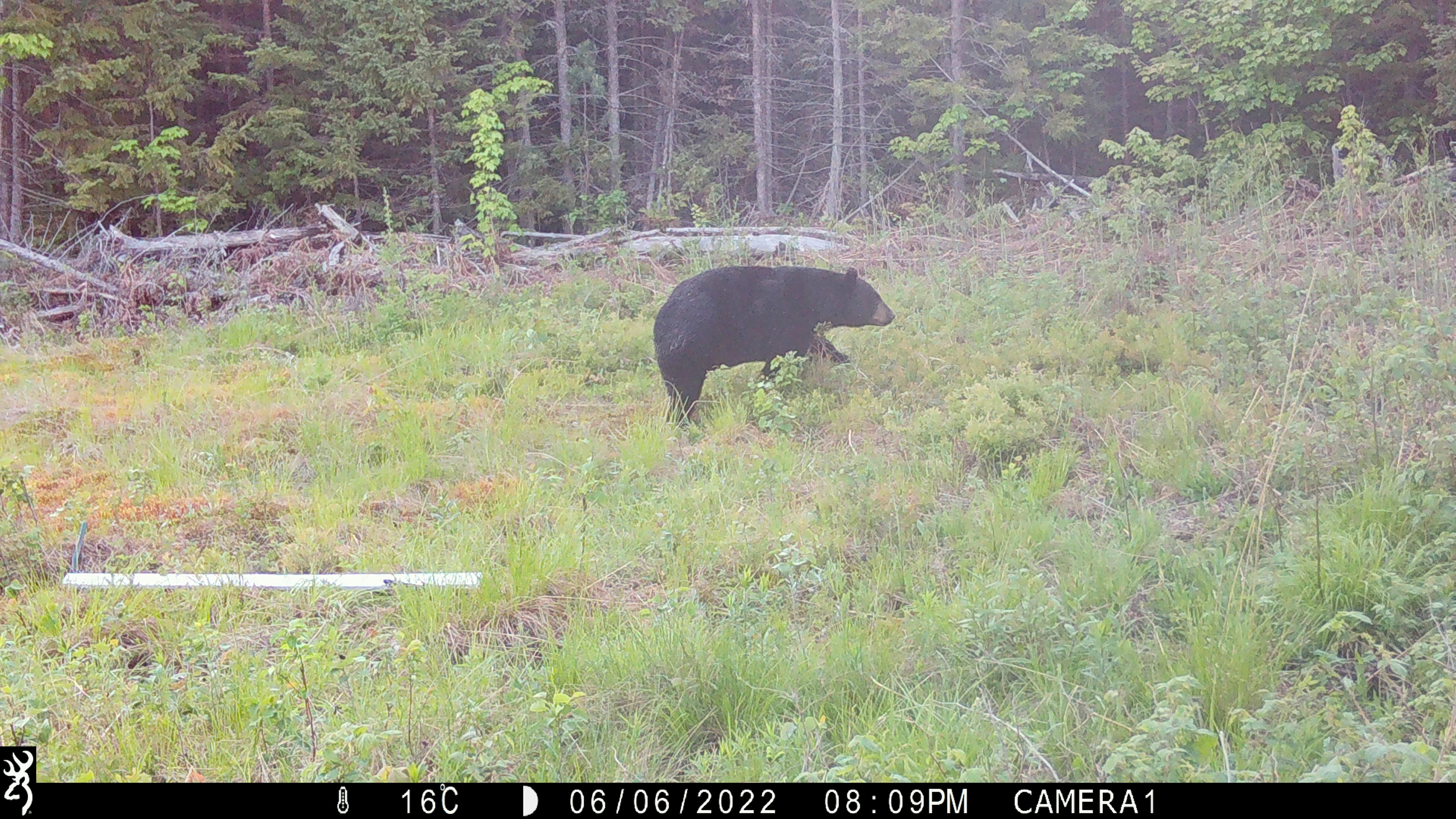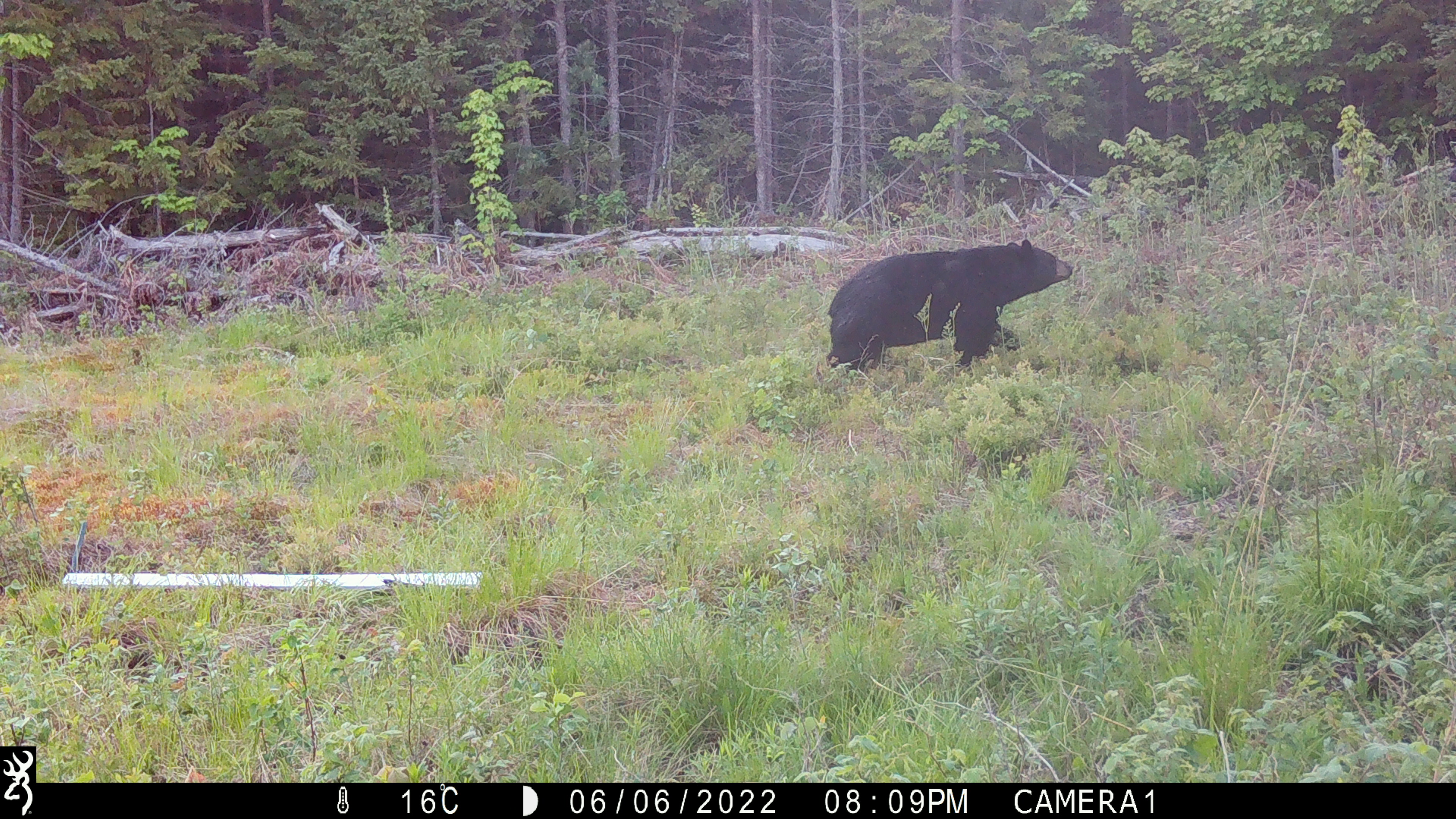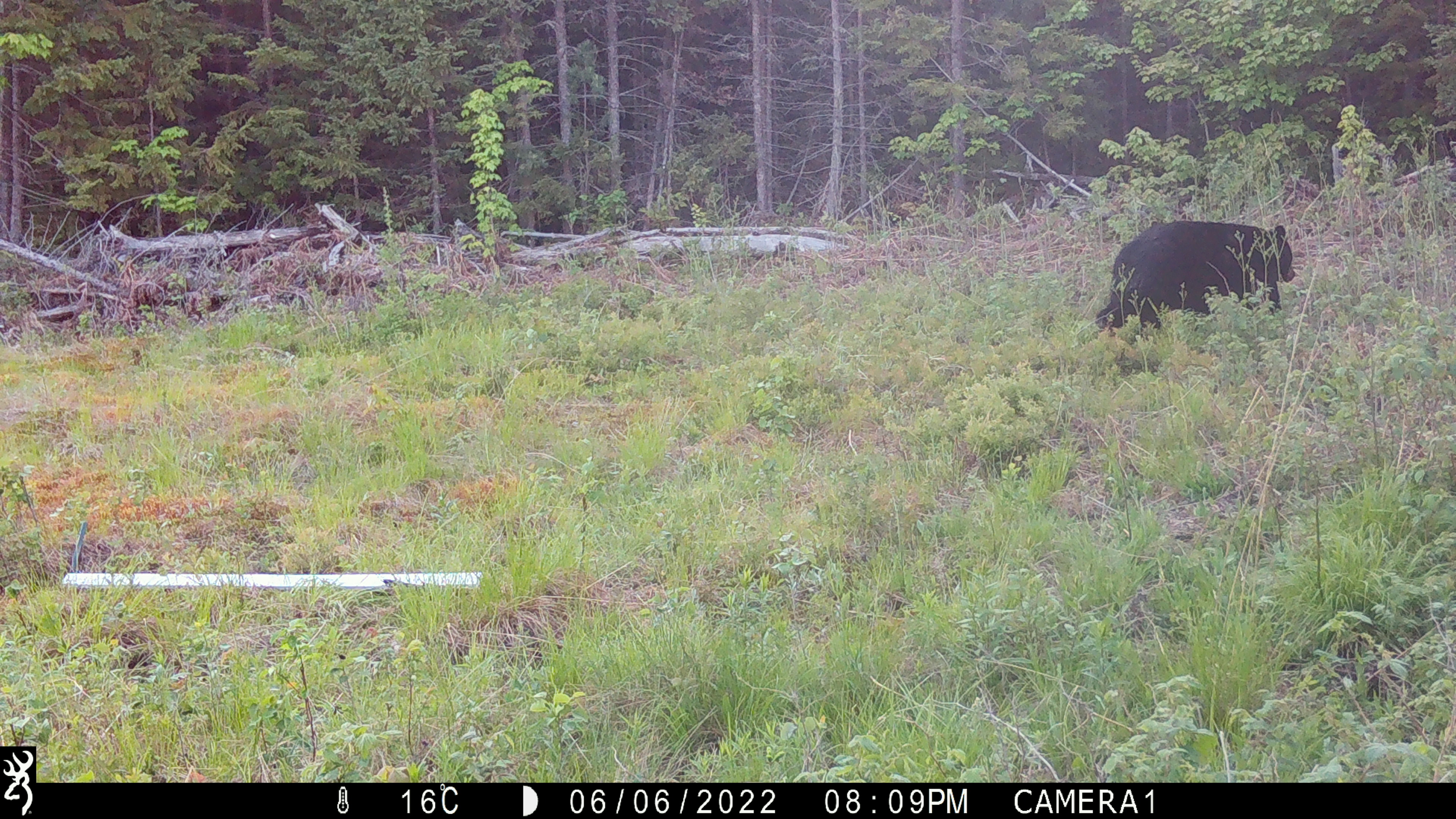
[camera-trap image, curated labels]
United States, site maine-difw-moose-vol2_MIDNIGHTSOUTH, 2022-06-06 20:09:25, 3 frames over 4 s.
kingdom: Animalia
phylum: Chordata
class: Mammalia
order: Carnivora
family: Ursidae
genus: Ursus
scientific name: Ursus americanus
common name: black bear